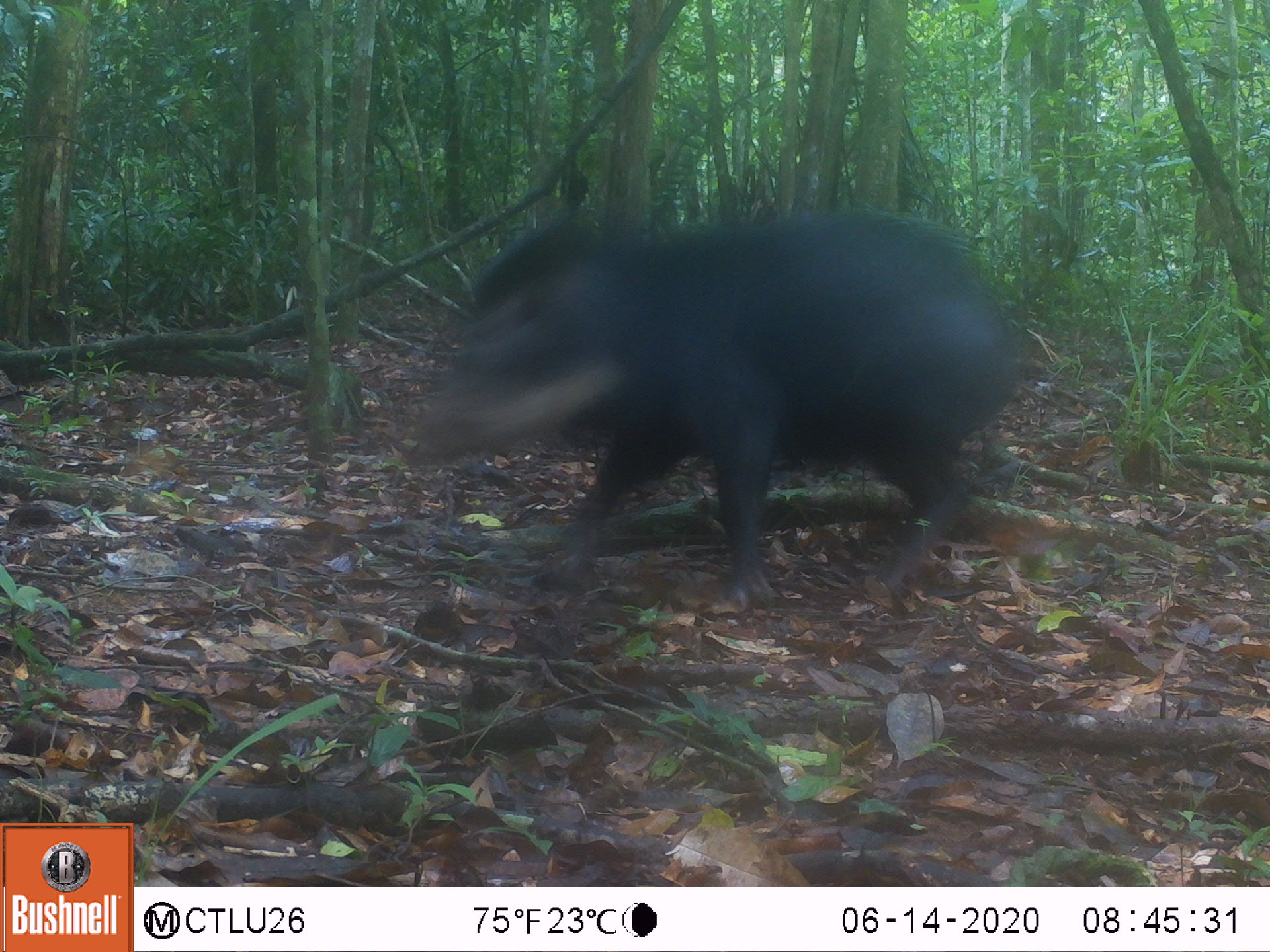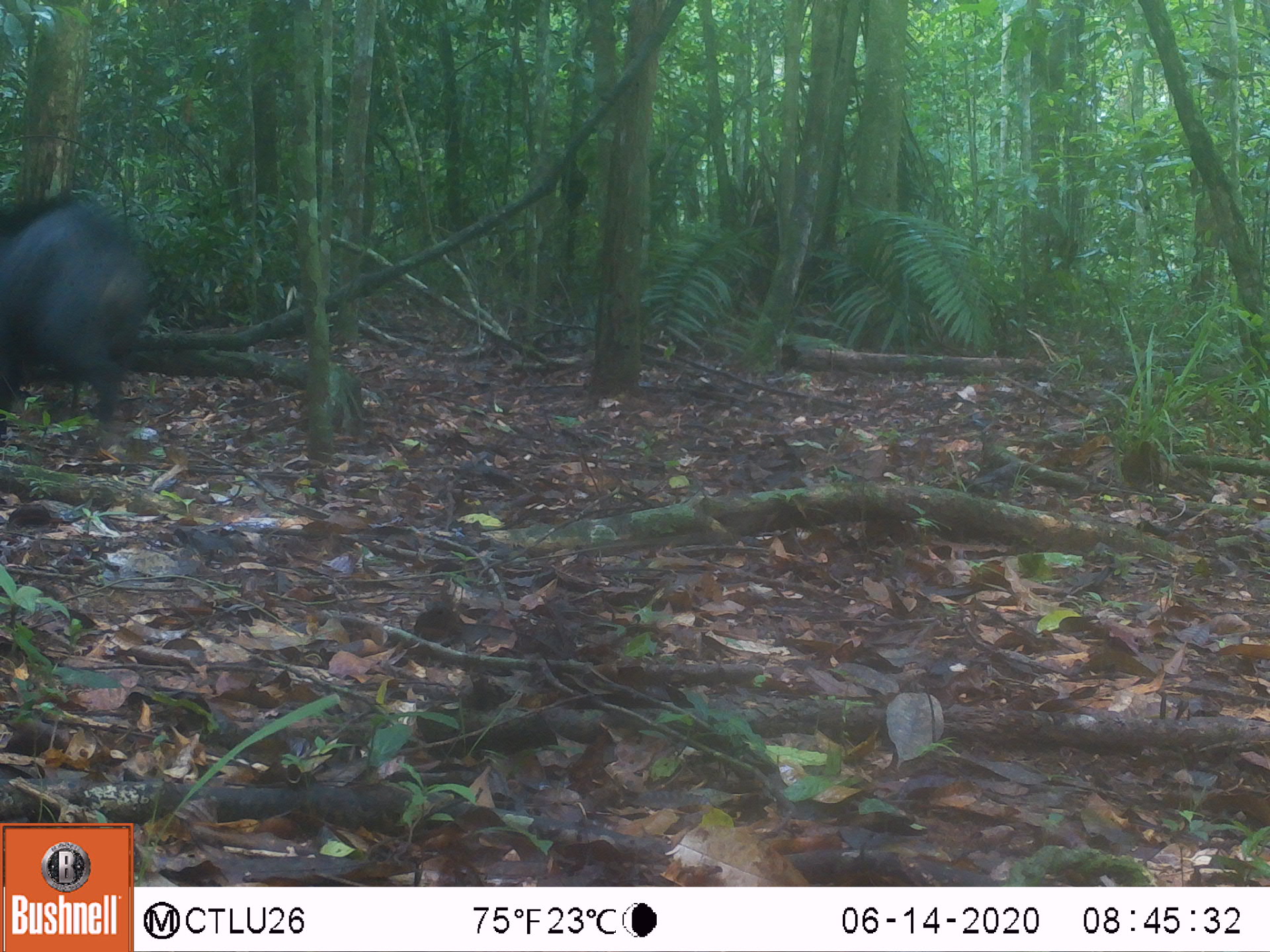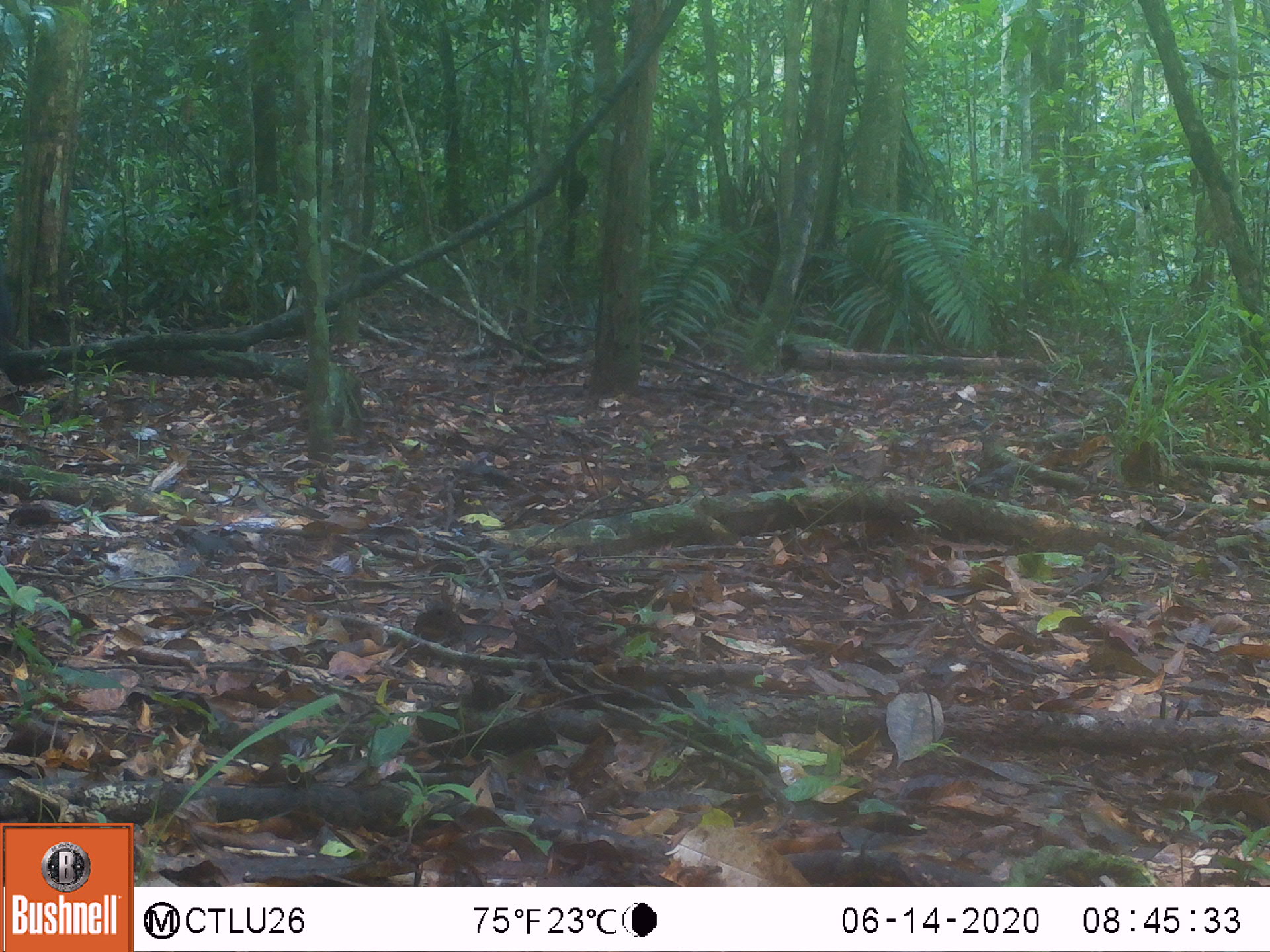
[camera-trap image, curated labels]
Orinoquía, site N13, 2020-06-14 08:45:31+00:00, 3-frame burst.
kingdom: Animalia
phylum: Chordata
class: Mammalia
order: Artiodactyla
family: Tayassuidae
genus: Tayassu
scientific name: Tayassu pecari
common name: white-lipped peccary